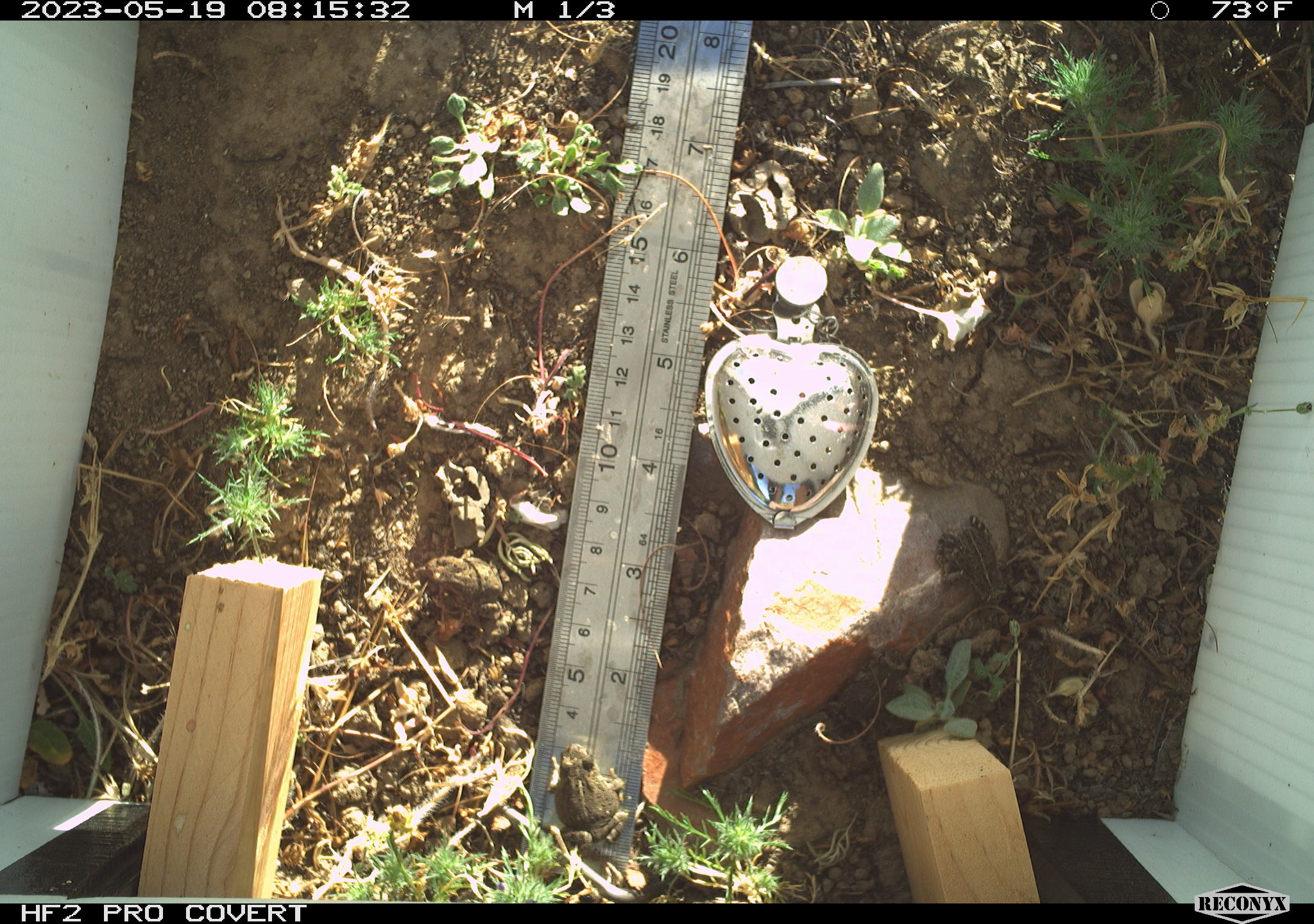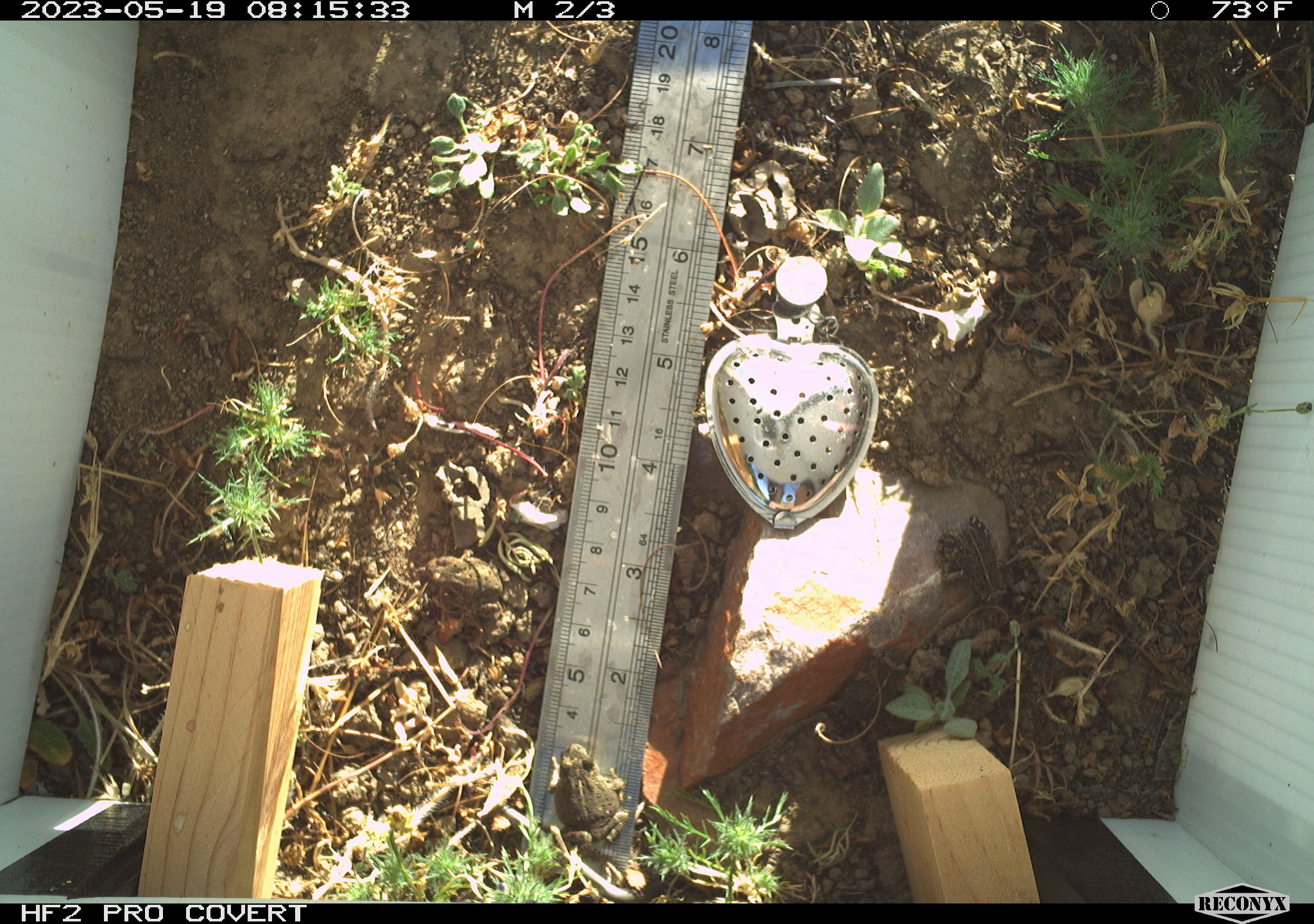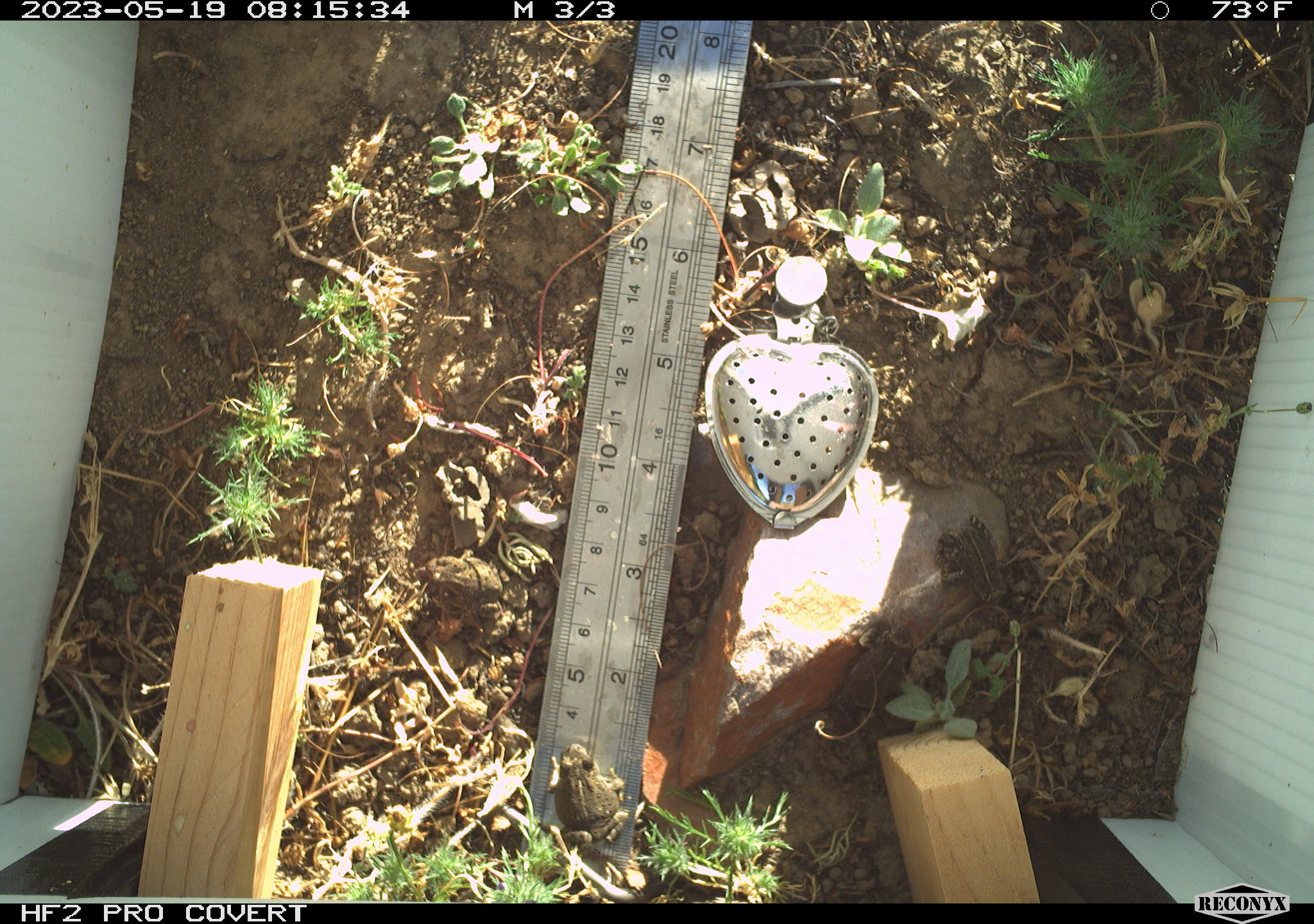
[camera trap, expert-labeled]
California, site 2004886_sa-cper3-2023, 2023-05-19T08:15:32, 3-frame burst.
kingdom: Animalia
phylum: Chordata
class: Amphibia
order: Anura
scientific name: Anura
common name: frogs